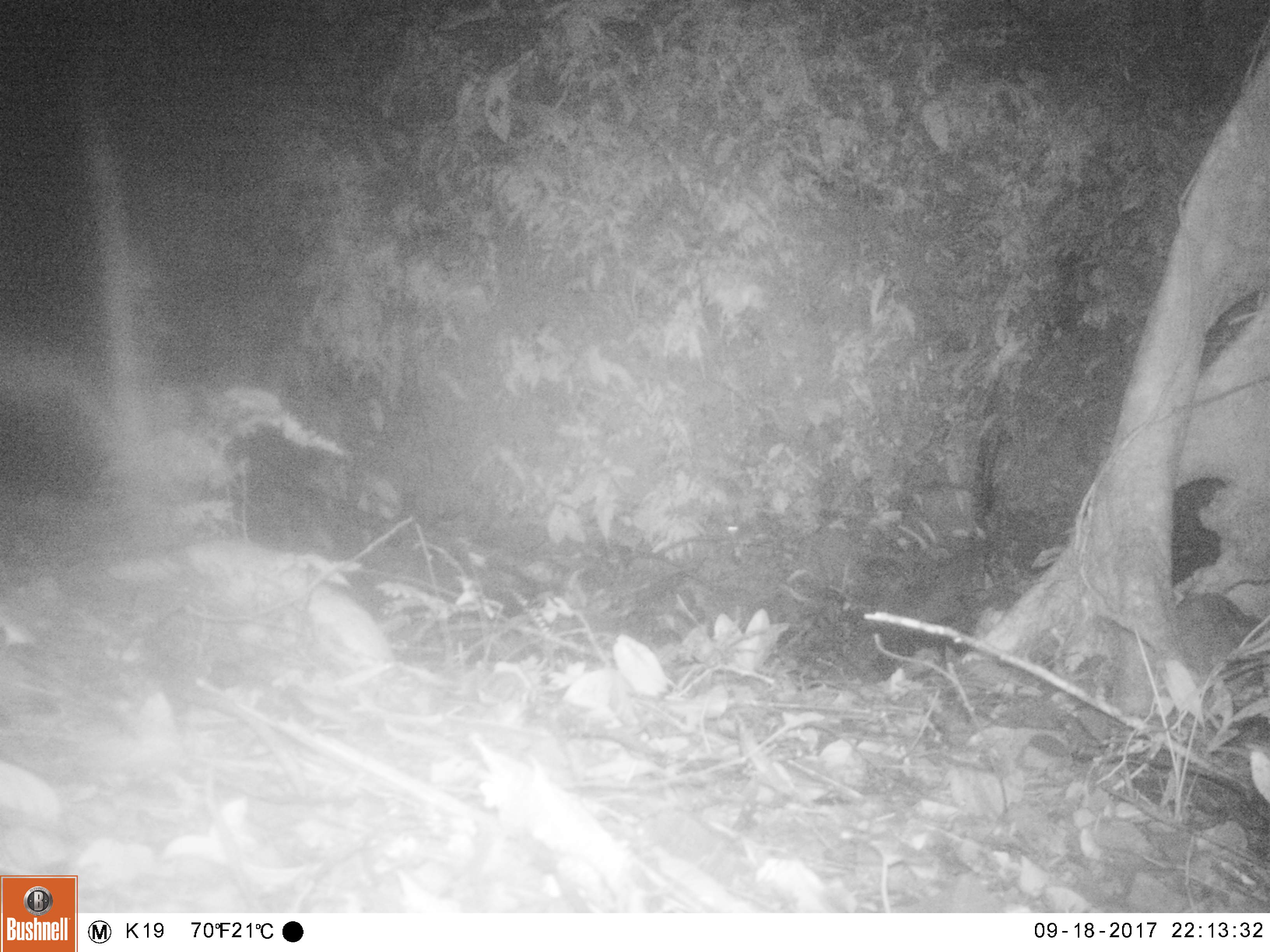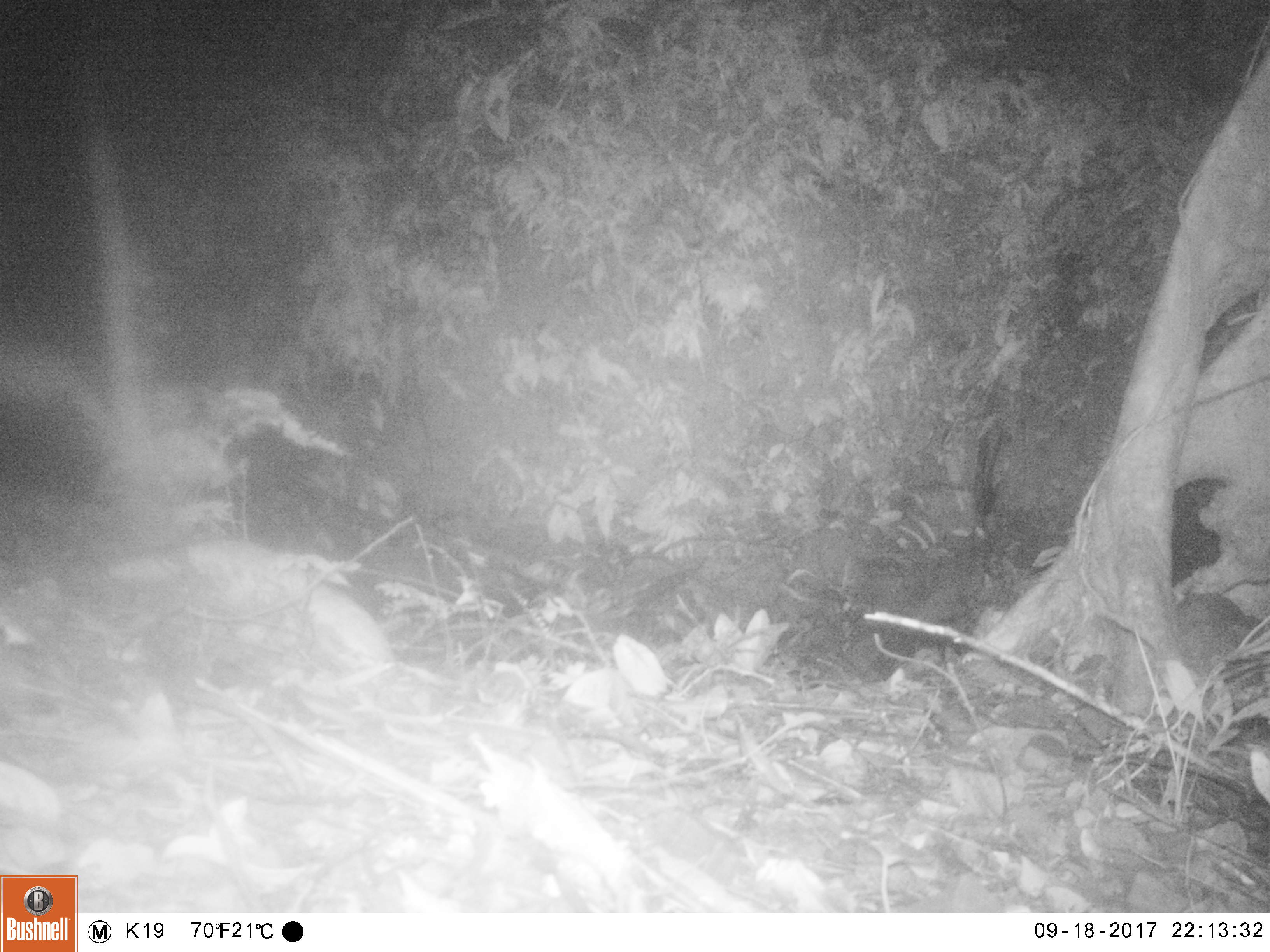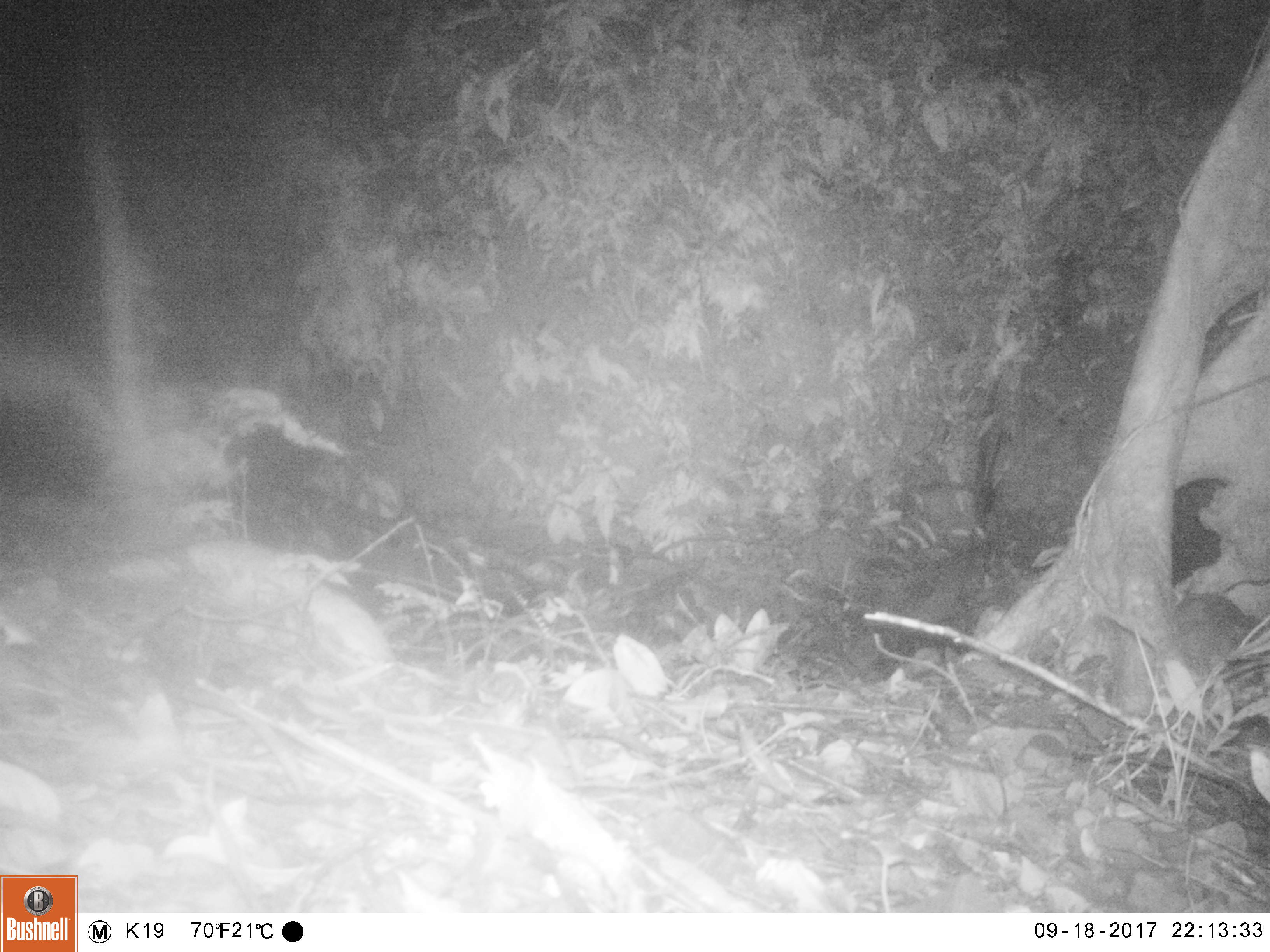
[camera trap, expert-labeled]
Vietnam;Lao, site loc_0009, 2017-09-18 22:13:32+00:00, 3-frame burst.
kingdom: Animalia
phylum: Chordata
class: Mammalia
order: Rodentia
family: Muridae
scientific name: Muridae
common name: old-world mice and rats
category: unidentified murid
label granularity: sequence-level